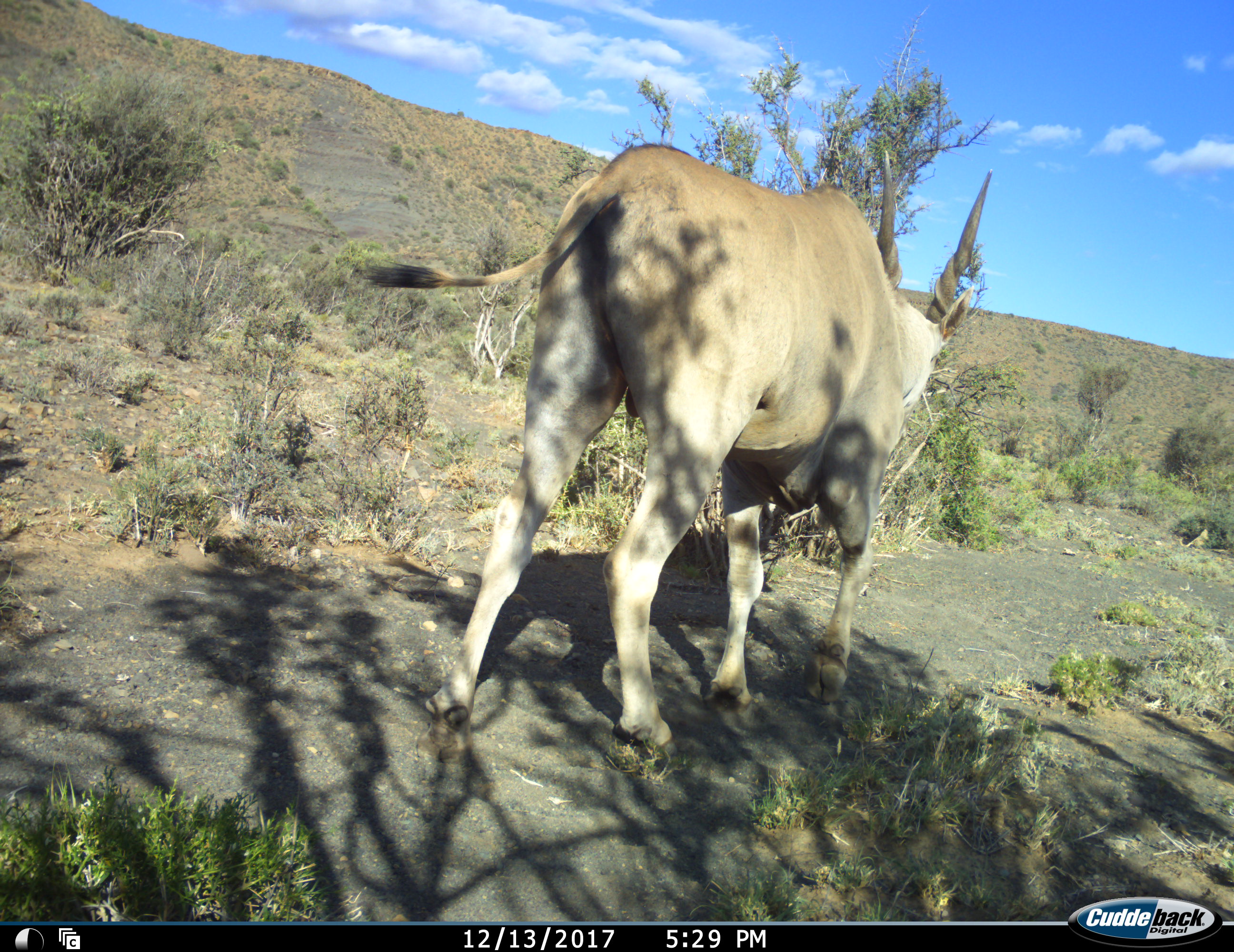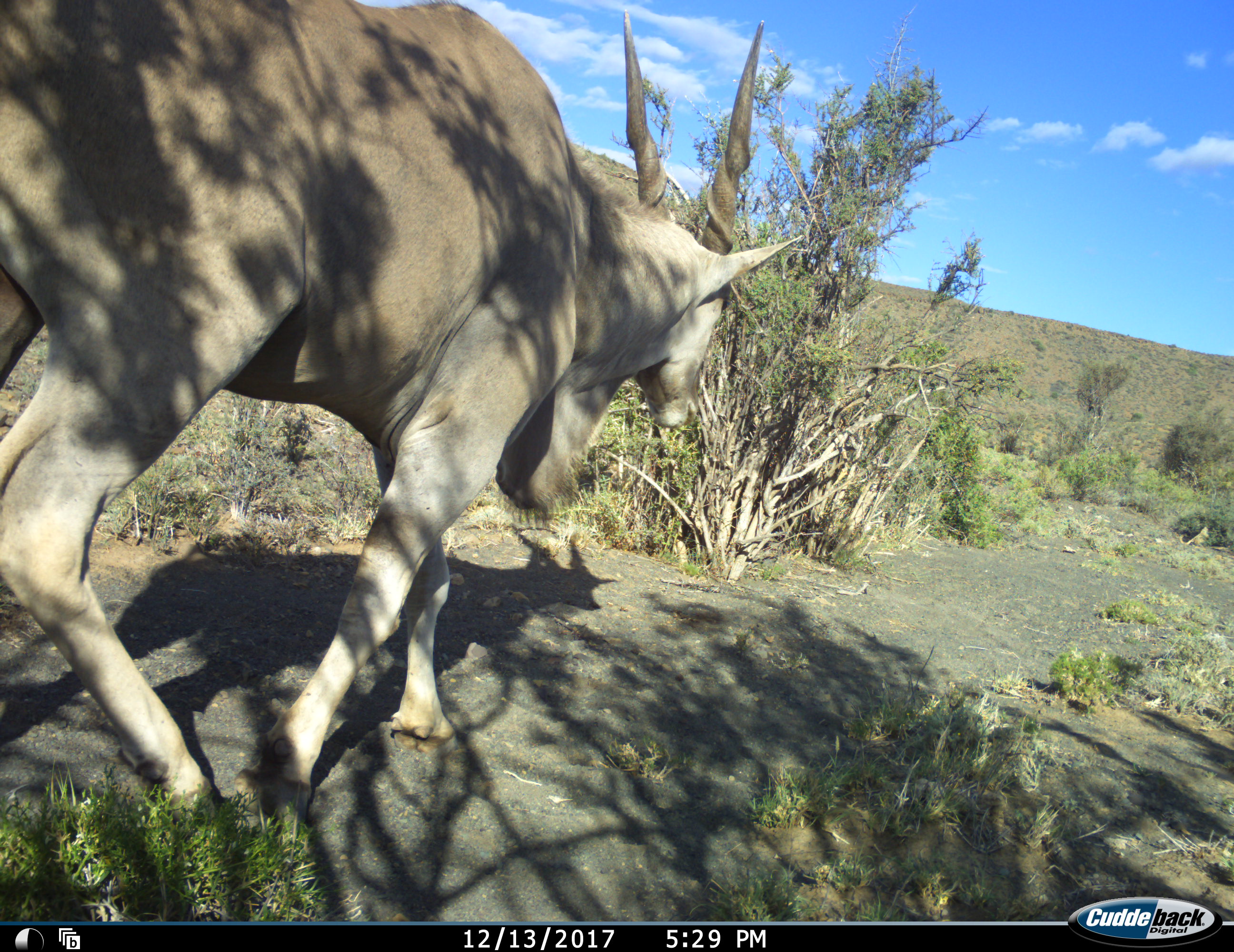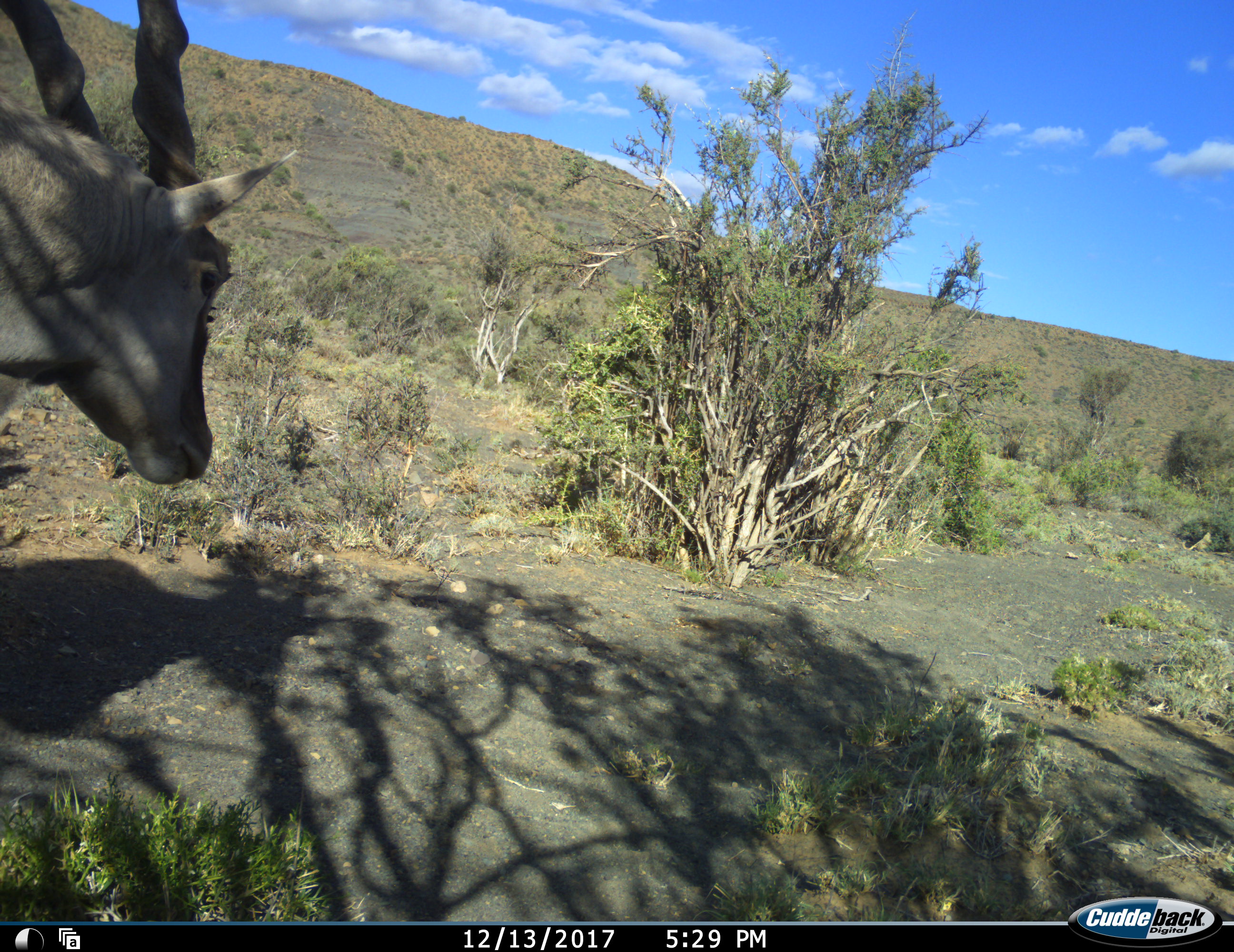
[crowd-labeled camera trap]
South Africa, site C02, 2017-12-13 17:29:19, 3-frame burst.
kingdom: Animalia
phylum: Chordata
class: Mammalia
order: Artiodactyla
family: Bovidae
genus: Tragelaphus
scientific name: Tragelaphus oryx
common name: eland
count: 1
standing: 0%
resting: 0%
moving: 100%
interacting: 0%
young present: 0%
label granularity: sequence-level